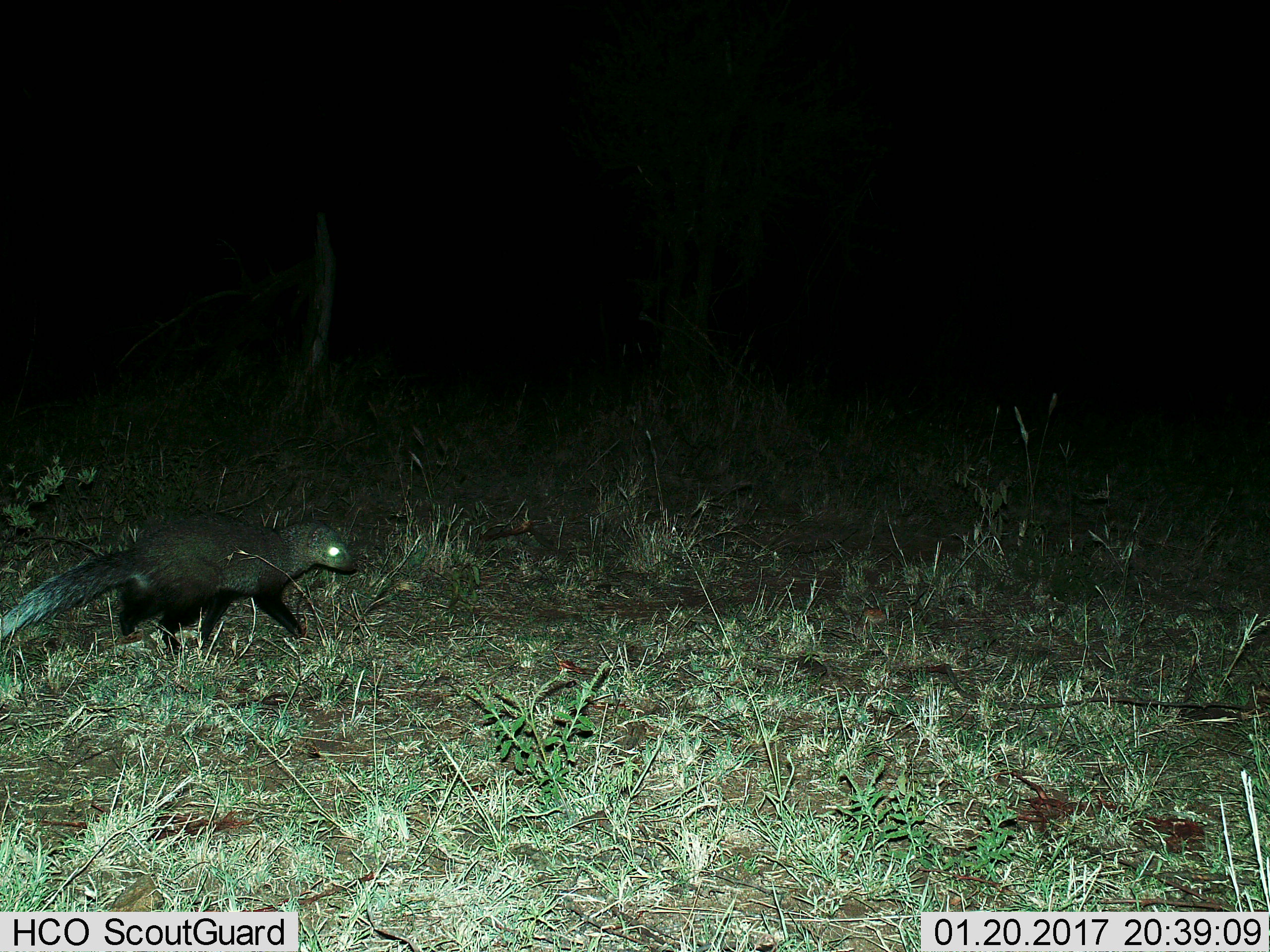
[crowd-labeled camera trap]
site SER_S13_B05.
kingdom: Animalia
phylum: Chordata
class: Mammalia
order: Carnivora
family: Herpestidae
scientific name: Herpestidae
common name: mongoose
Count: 1.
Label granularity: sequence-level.